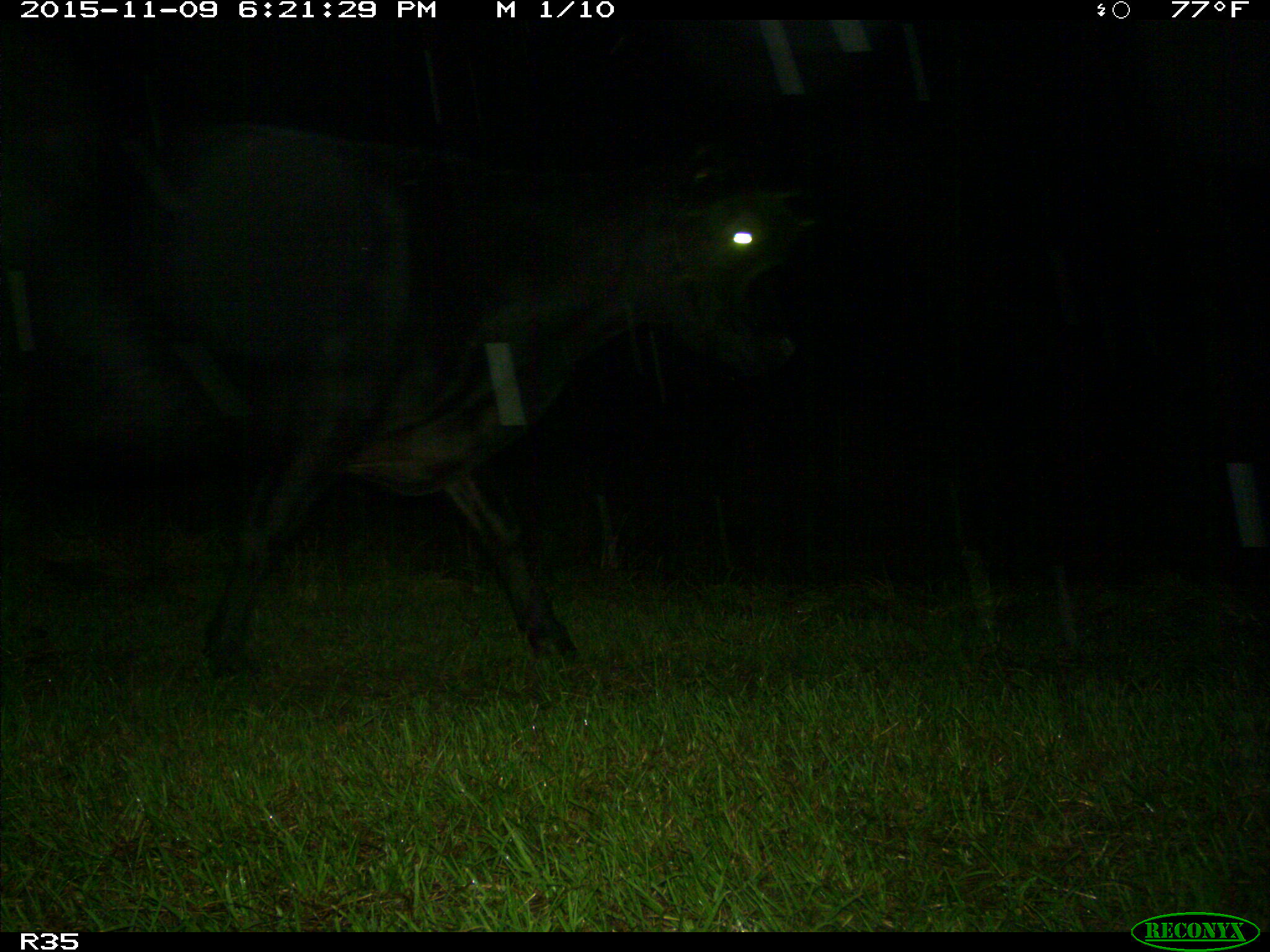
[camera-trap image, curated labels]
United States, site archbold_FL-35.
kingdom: Animalia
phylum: Chordata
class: Mammalia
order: Artiodactyla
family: Bovidae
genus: Bos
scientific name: Bos taurus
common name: domestic cow